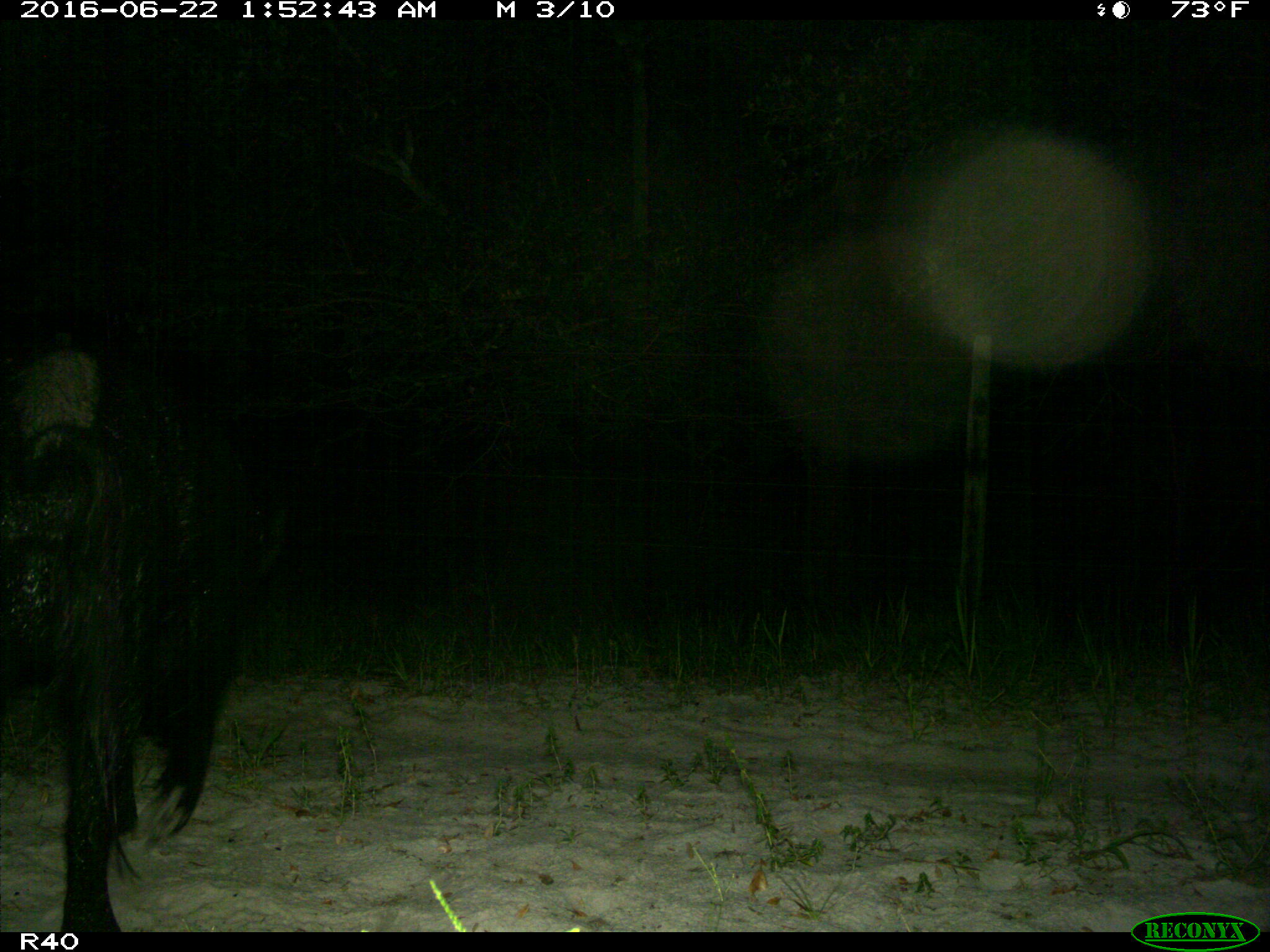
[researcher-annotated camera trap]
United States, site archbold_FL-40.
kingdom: Animalia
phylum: Chordata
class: Mammalia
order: Artiodactyla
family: Suidae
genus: Sus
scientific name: Sus scrofa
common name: wild boar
Sus scrofa (wild boar).